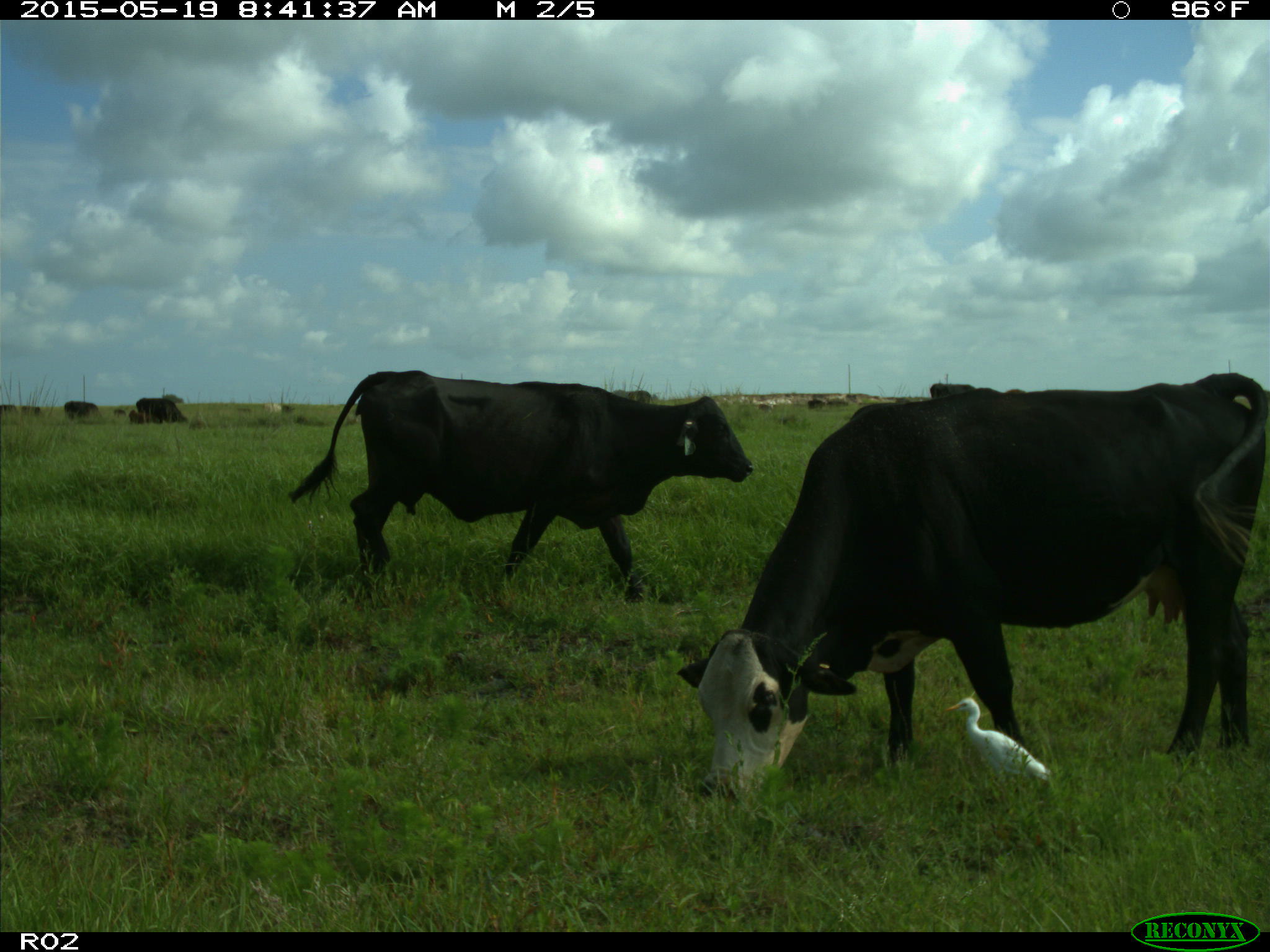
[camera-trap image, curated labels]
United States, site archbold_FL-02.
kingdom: Animalia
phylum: Chordata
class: Mammalia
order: Artiodactyla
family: Bovidae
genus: Bos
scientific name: Bos taurus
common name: domestic cow